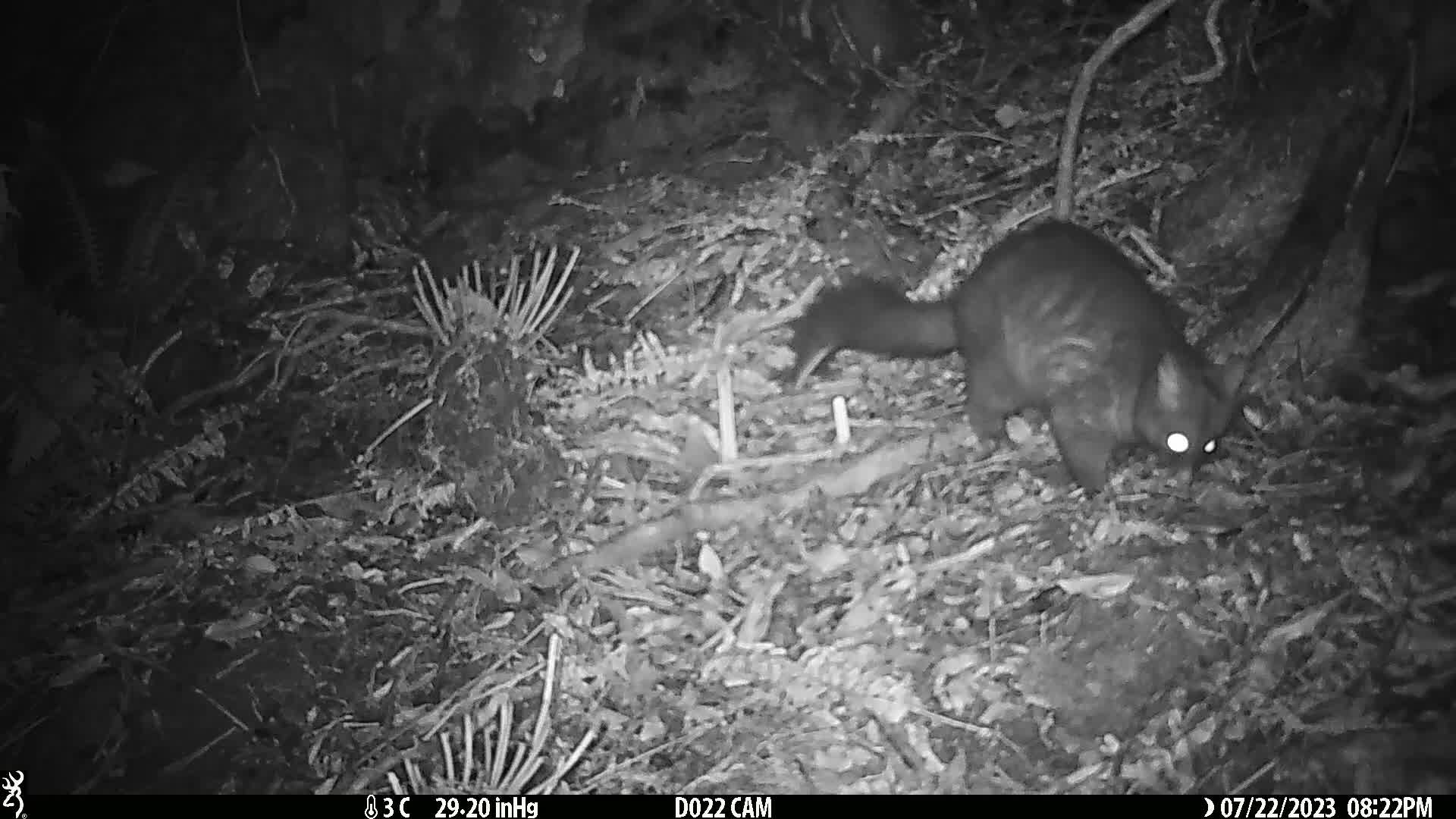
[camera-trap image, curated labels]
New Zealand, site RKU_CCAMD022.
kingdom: Animalia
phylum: Chordata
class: Mammalia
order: Diprotodontia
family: Phalangeridae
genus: Trichosurus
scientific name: Trichosurus vulpecula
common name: common brushtail possum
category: possum